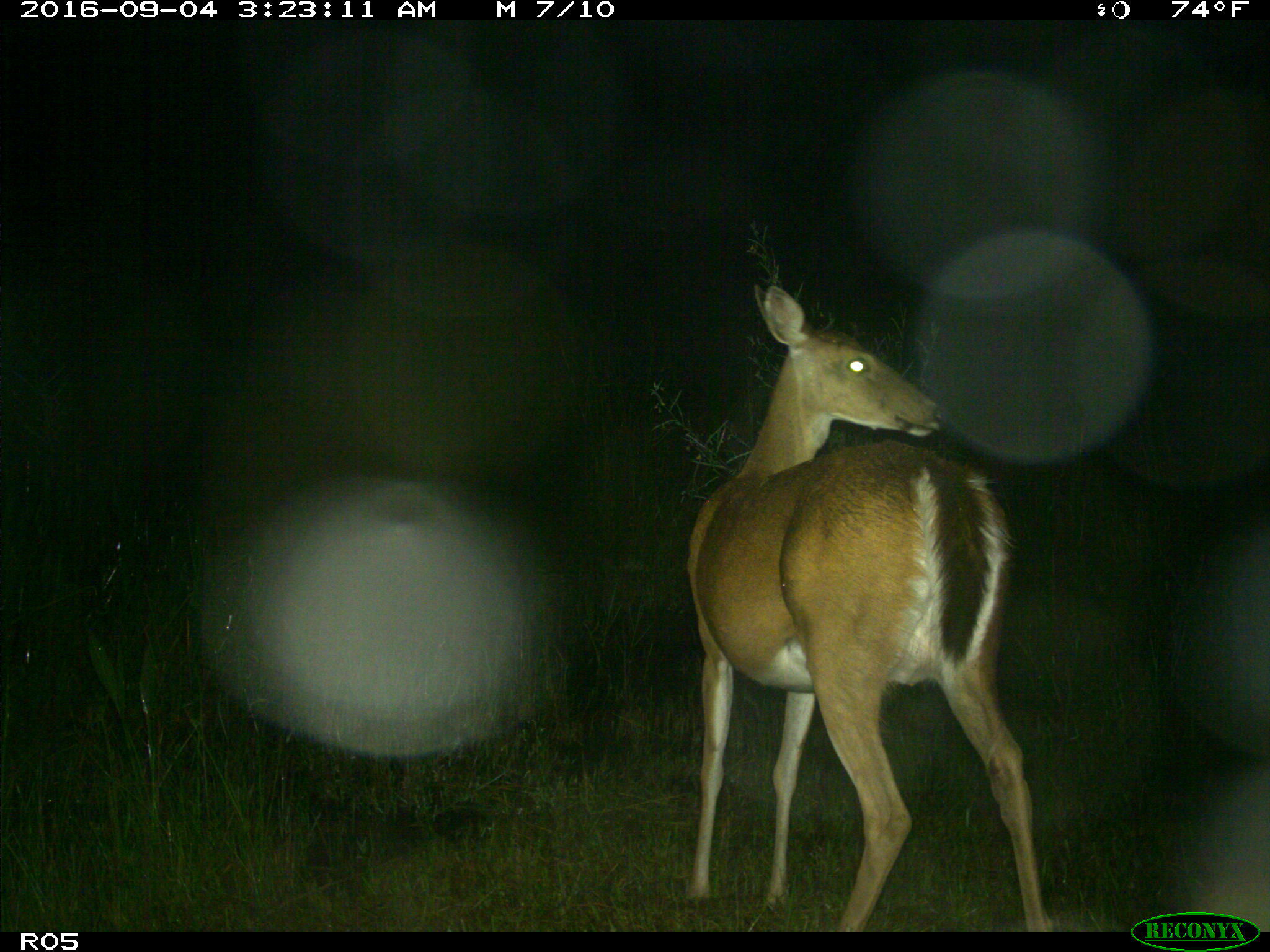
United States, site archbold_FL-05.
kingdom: Animalia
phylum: Chordata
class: Mammalia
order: Artiodactyla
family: Cervidae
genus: Odocoileus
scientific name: Odocoileus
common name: deer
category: unidentified deer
Unidentified deer (deer) (Odocoileus).